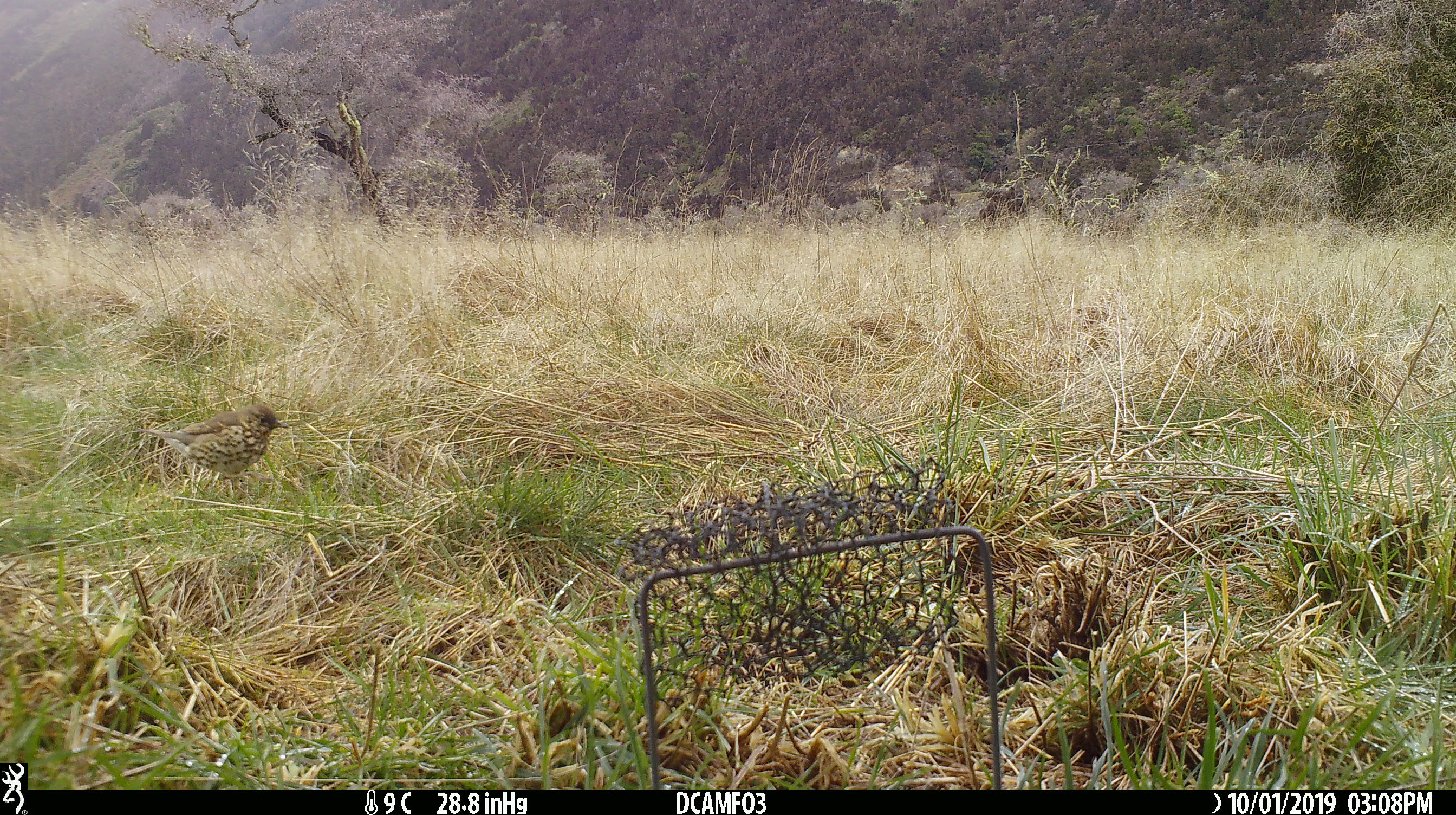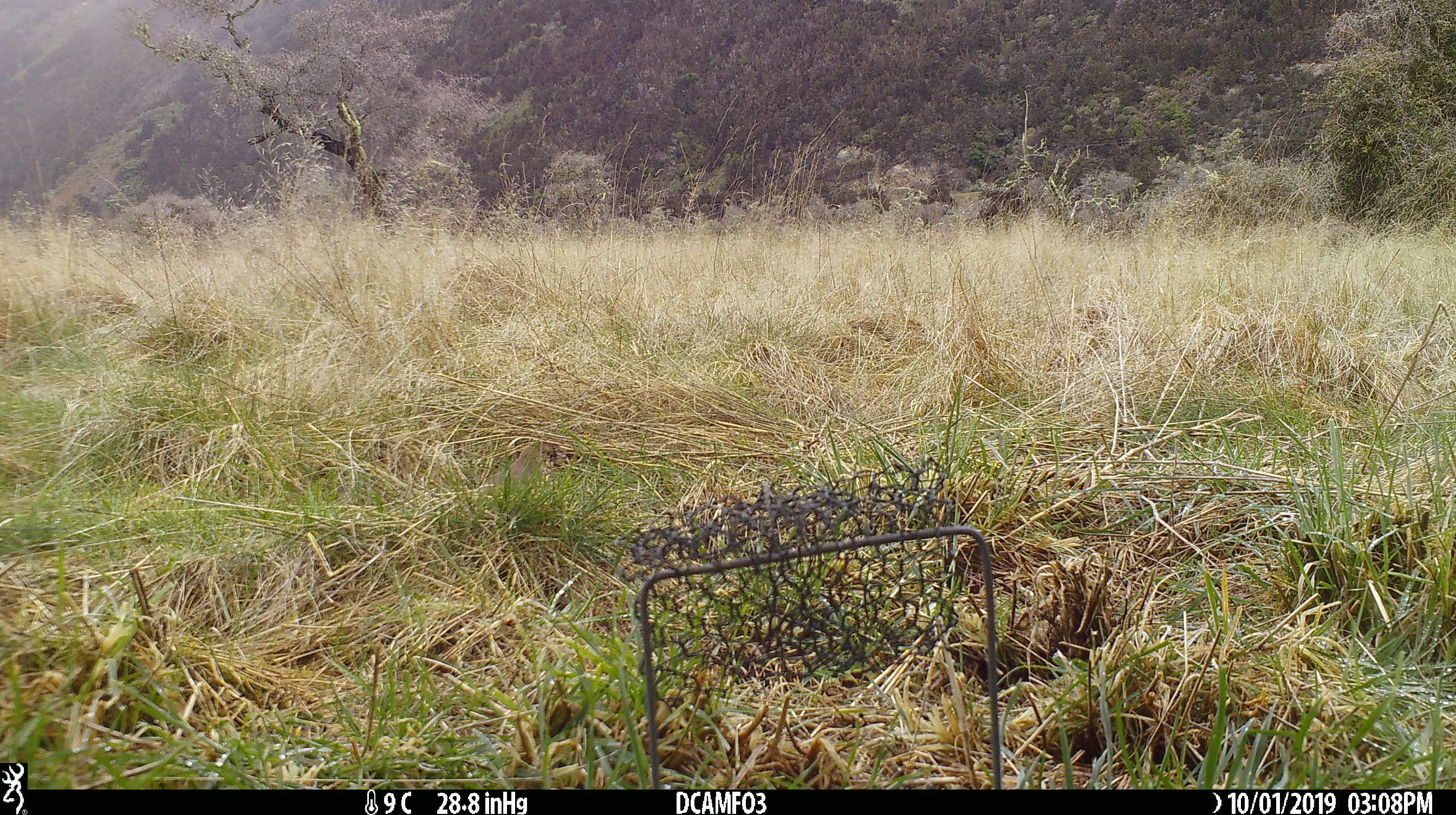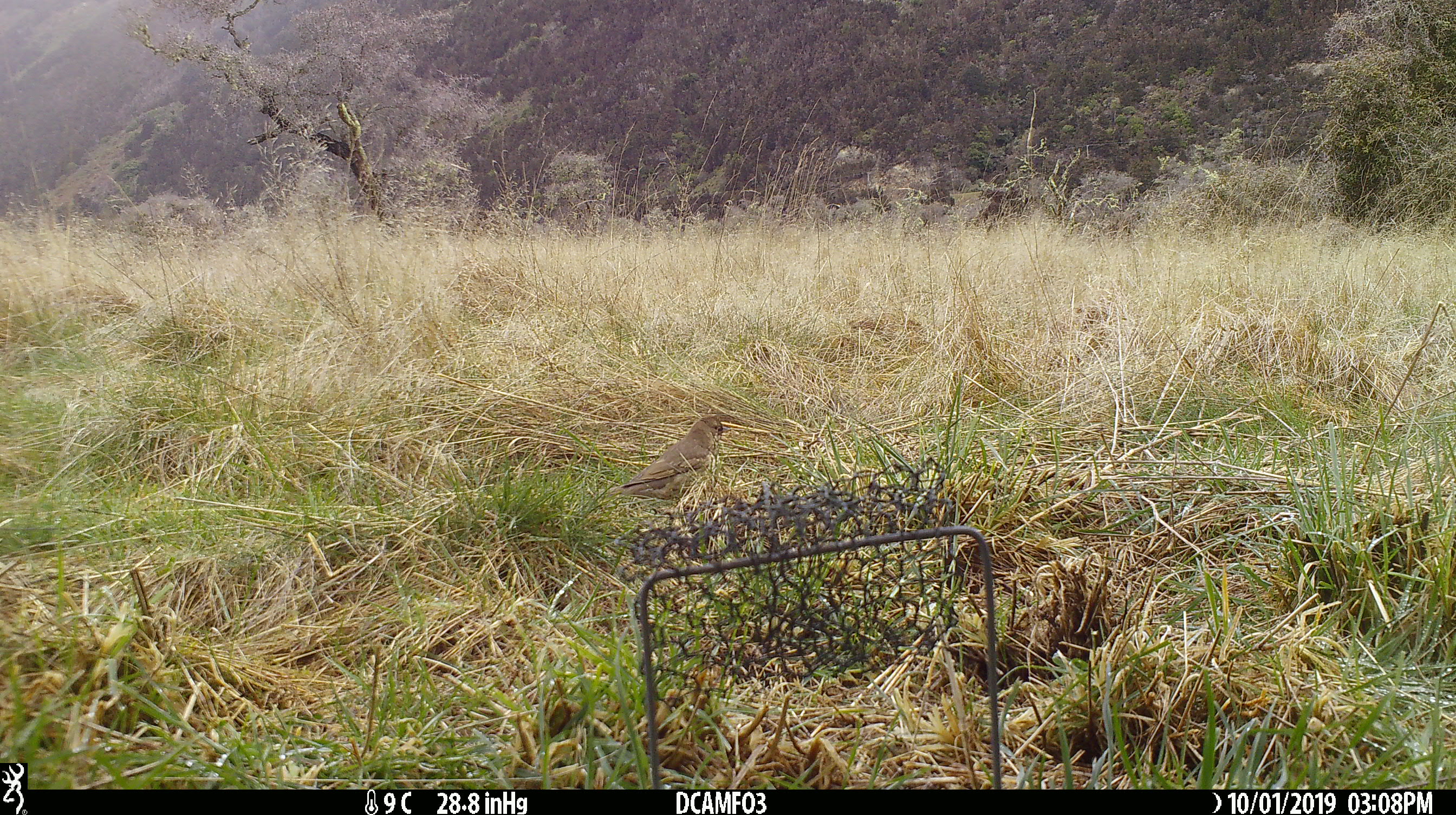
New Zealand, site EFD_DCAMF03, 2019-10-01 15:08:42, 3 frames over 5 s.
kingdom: Animalia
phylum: Chordata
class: Aves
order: Passeriformes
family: Turdidae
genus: Turdus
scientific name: Turdus philomelos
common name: song thrush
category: thrush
Thrush (song thrush) (Turdus philomelos).